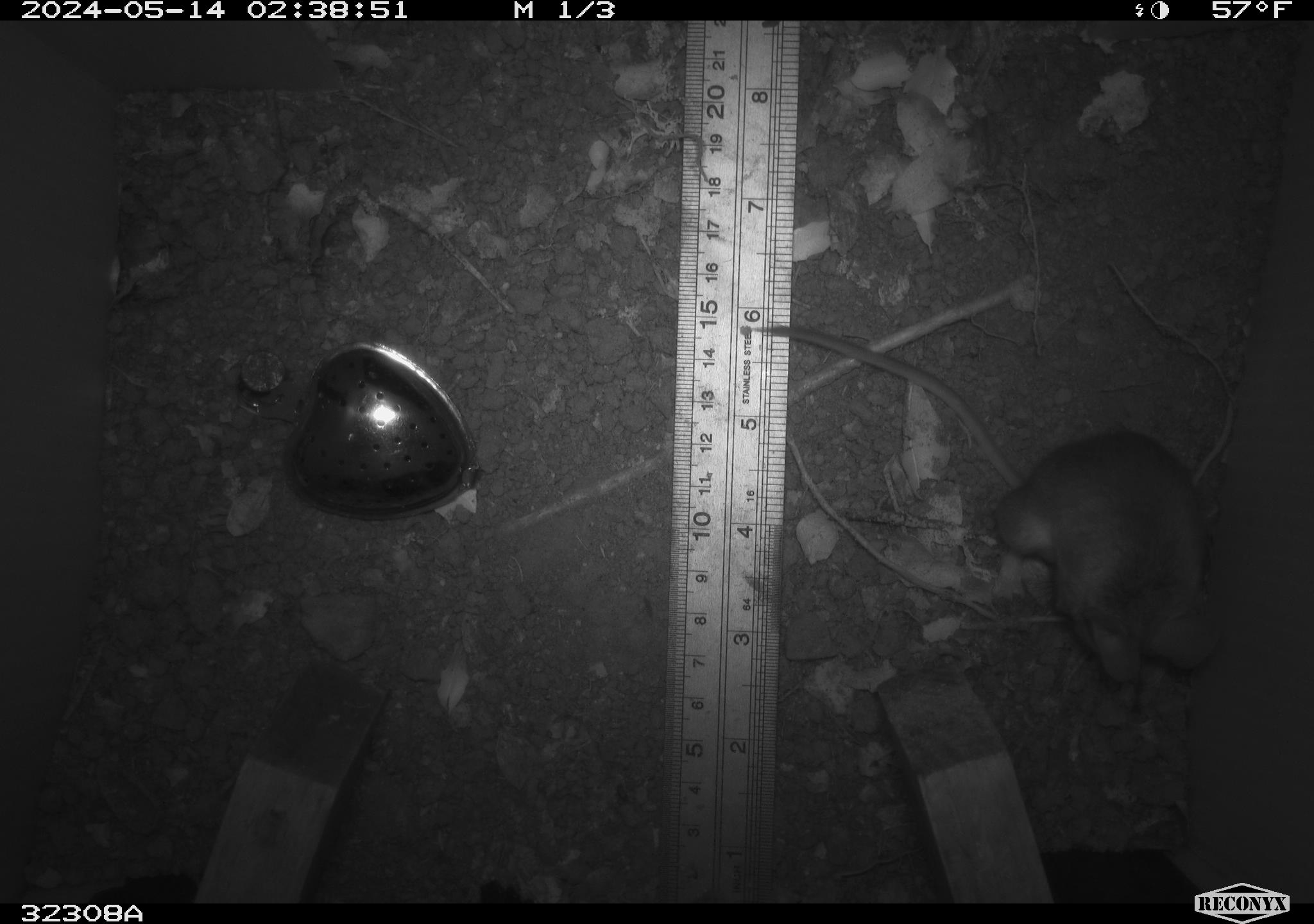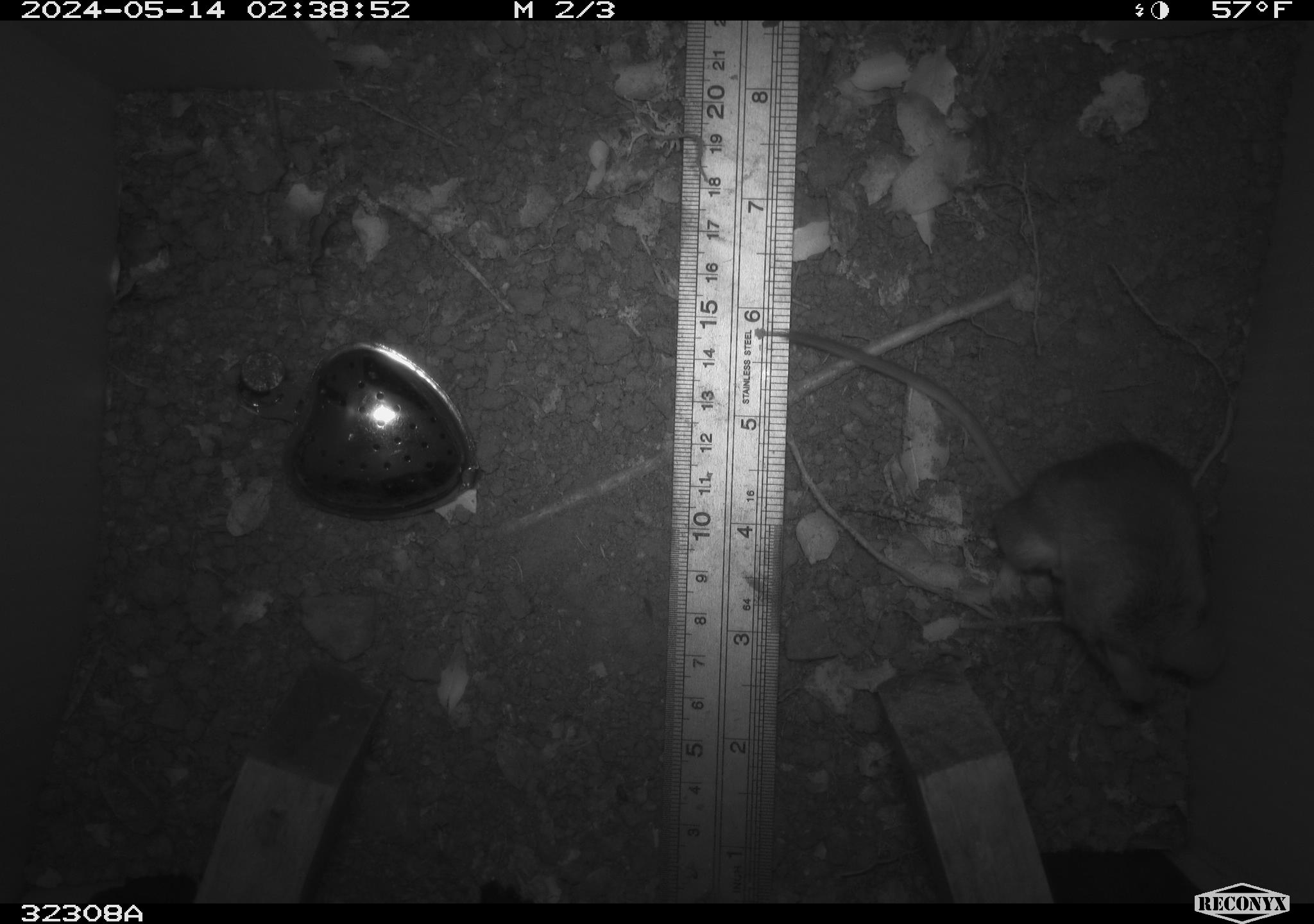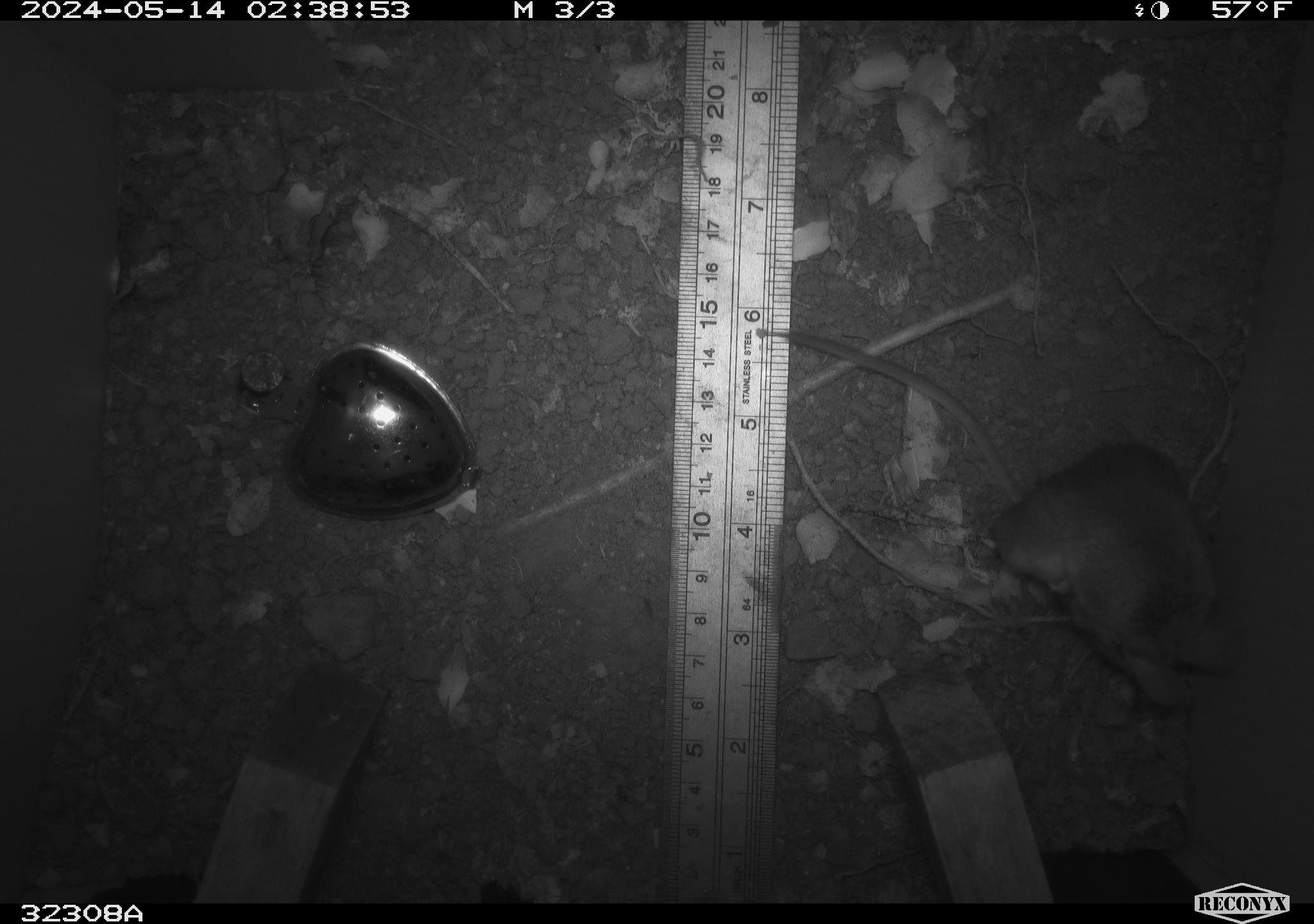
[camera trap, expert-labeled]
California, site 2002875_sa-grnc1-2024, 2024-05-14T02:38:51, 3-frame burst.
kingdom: Animalia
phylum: Chordata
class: Mammalia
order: Rodentia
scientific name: Rodentia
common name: rodent